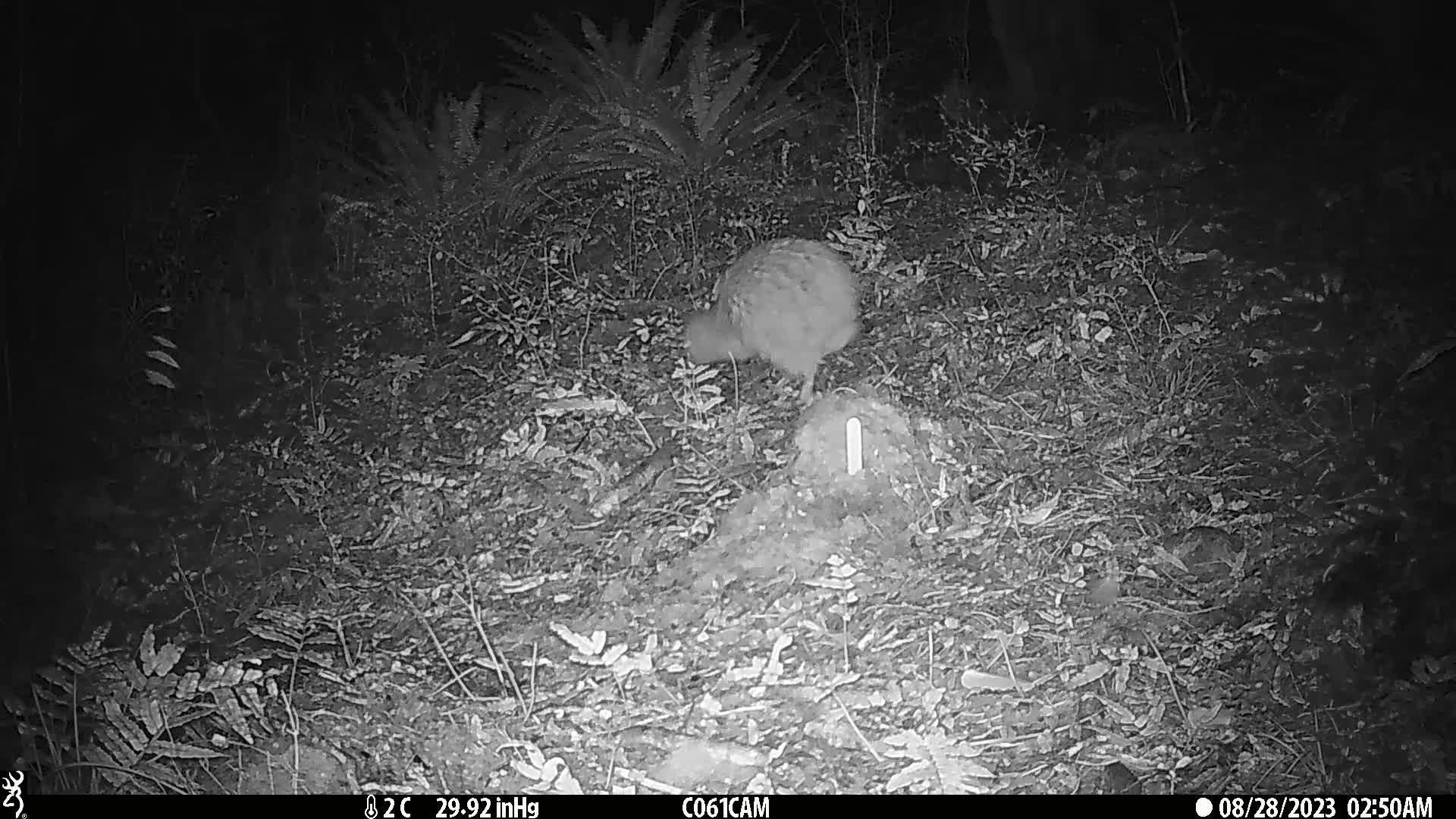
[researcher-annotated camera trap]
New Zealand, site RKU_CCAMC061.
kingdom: Animalia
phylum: Chordata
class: Aves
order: Apterygiformes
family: Apterygidae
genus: Apteryx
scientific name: Apteryx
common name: kiwi